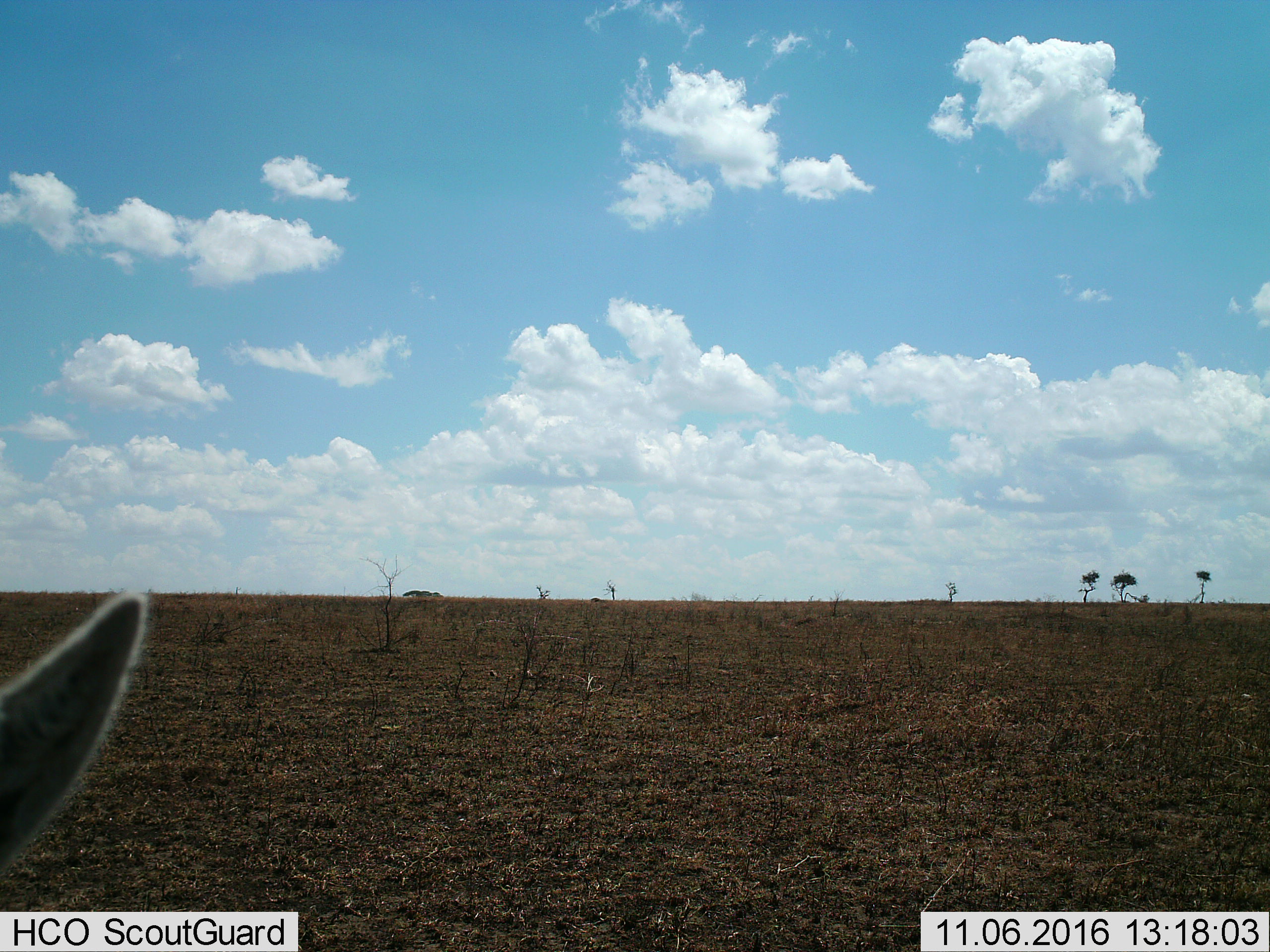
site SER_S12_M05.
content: unidentified animal